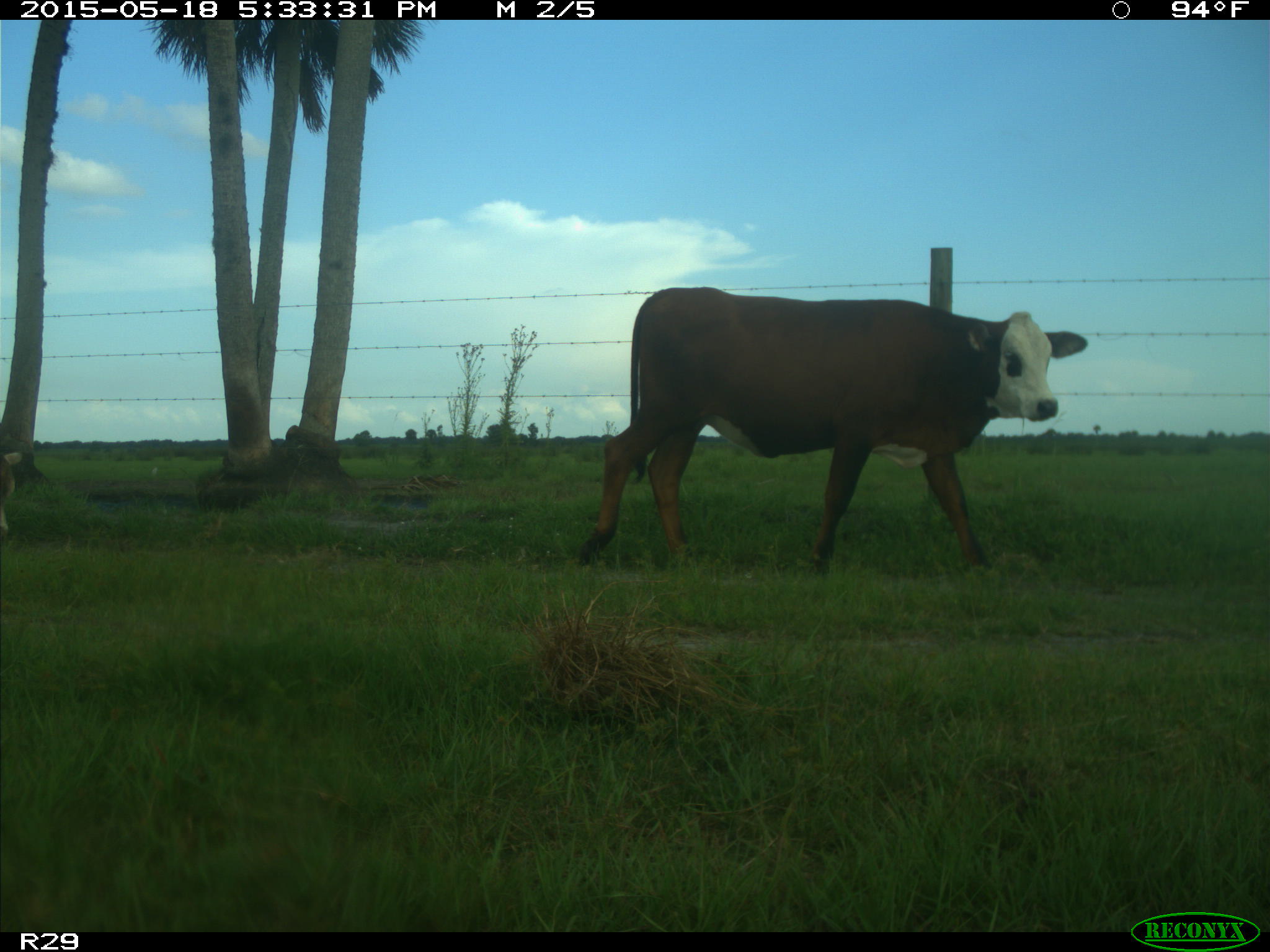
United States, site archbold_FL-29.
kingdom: Animalia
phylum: Chordata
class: Mammalia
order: Artiodactyla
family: Bovidae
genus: Bos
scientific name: Bos taurus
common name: domestic cow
Bos taurus (domestic cow).